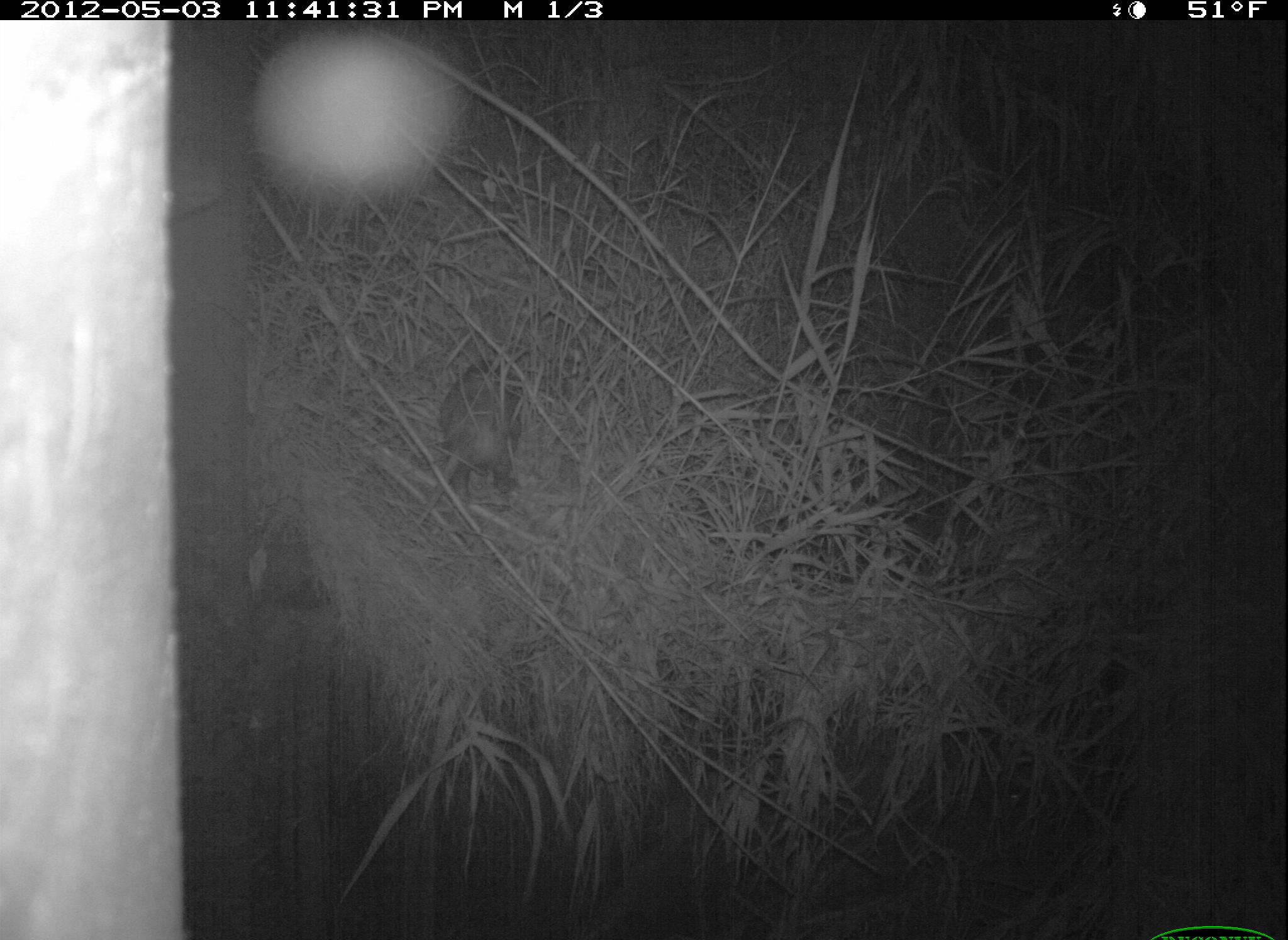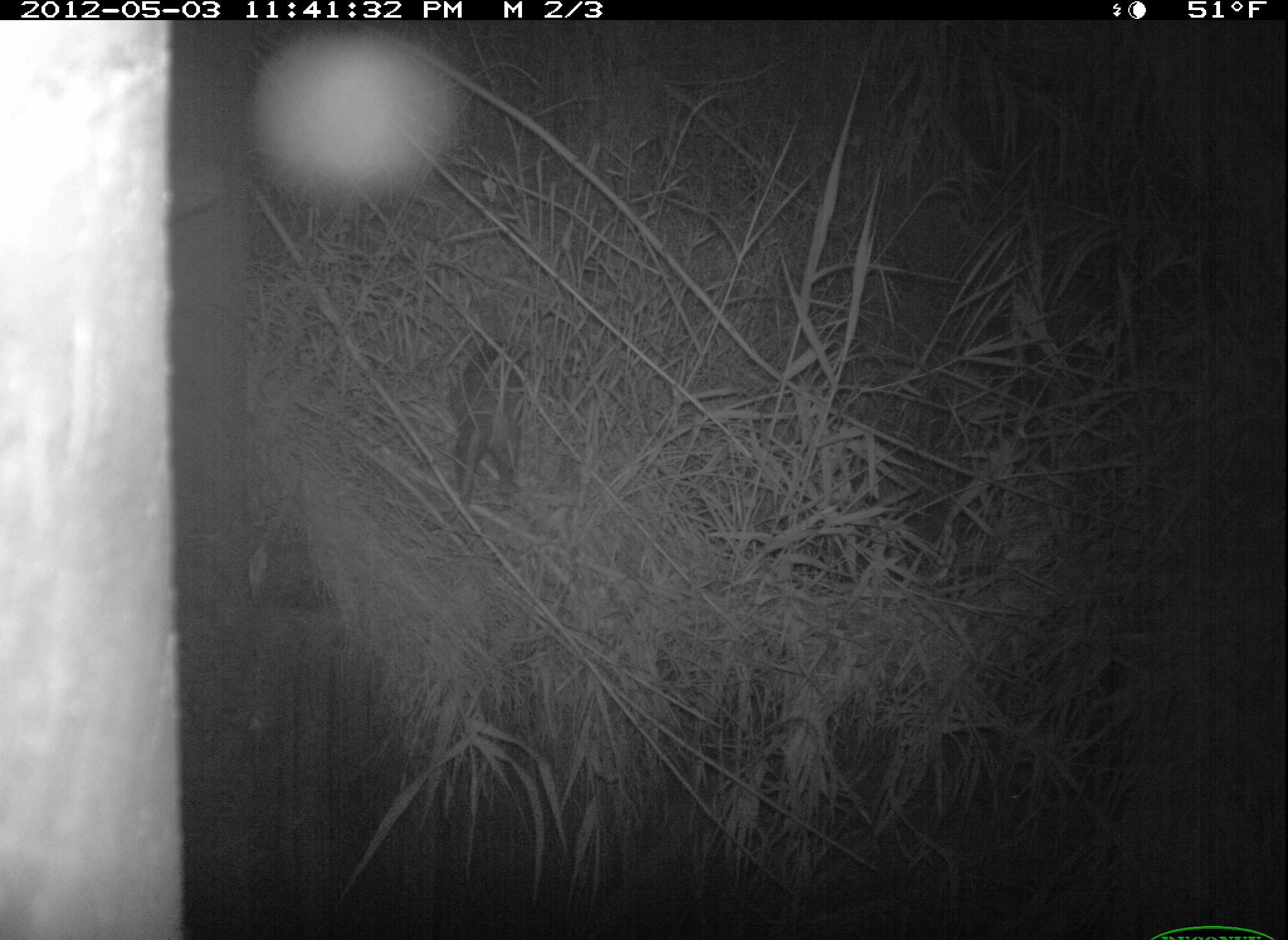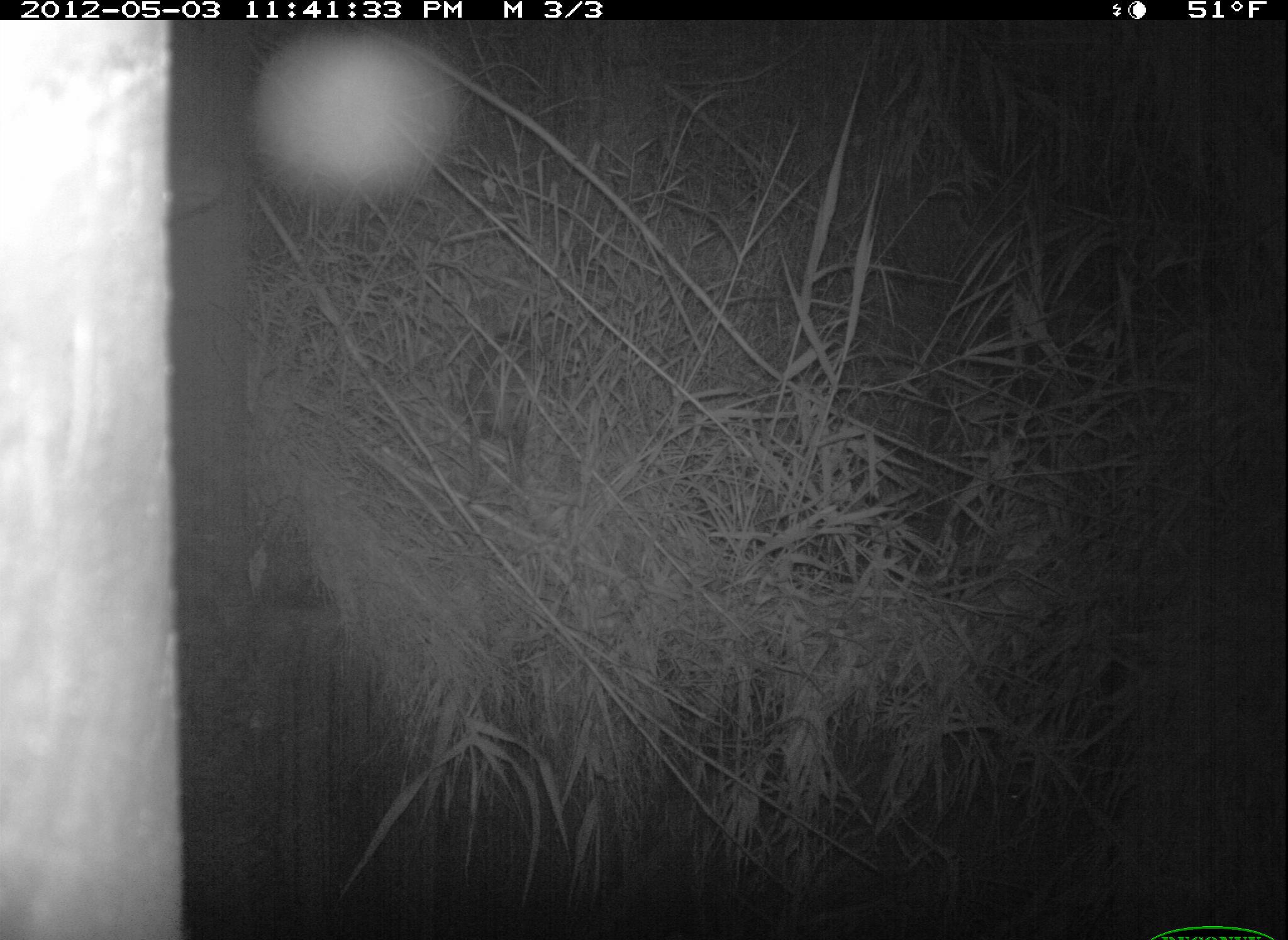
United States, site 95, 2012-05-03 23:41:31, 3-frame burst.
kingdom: Animalia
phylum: Chordata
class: Mammalia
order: Didelphimorphia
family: Didelphidae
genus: Didelphis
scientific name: Didelphis virginiana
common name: virginia opossum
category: opossum